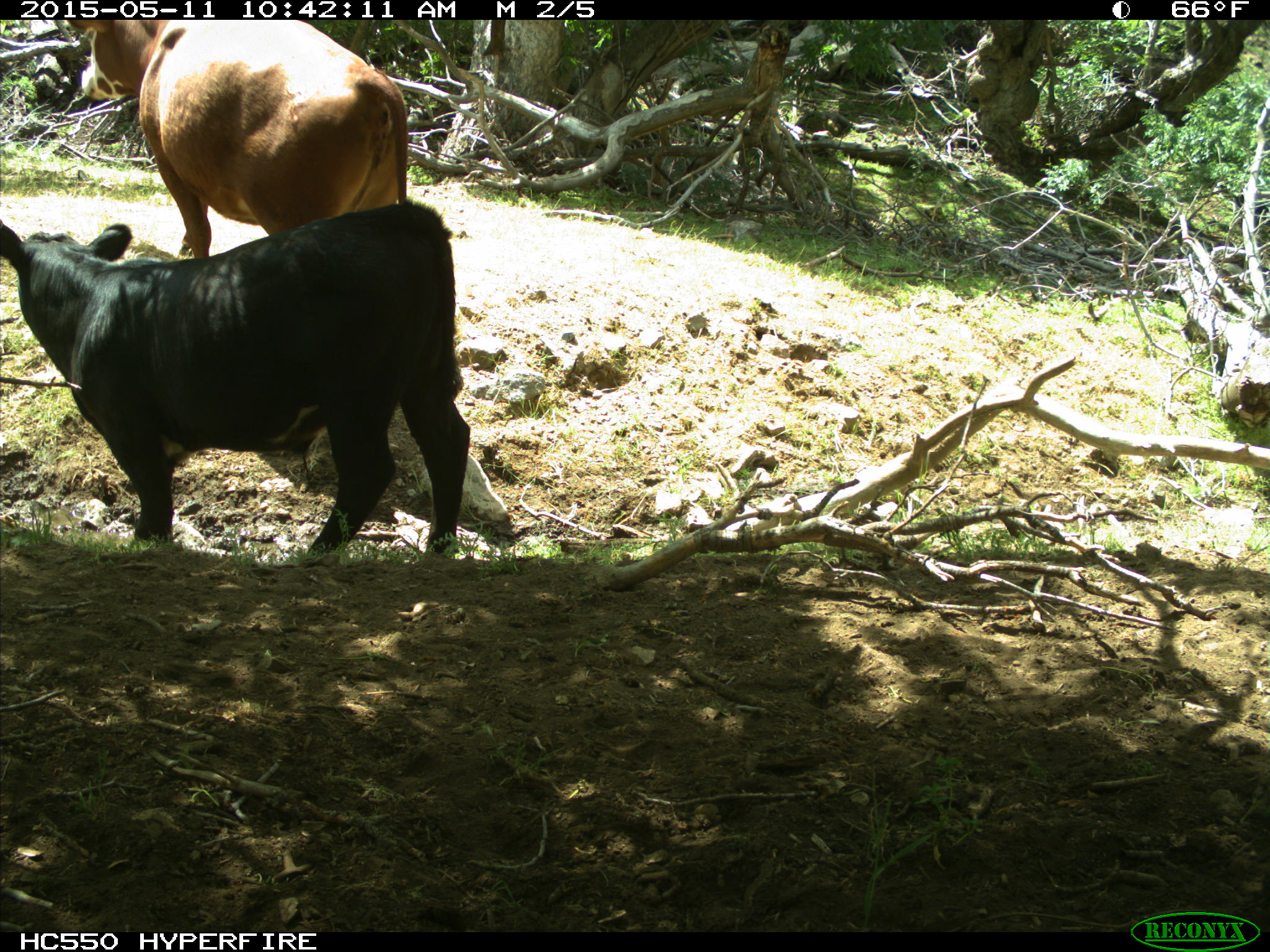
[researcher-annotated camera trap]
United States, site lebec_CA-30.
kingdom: Animalia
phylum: Chordata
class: Mammalia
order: Artiodactyla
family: Bovidae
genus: Bos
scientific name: Bos taurus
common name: domestic cow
Bos taurus (domestic cow).